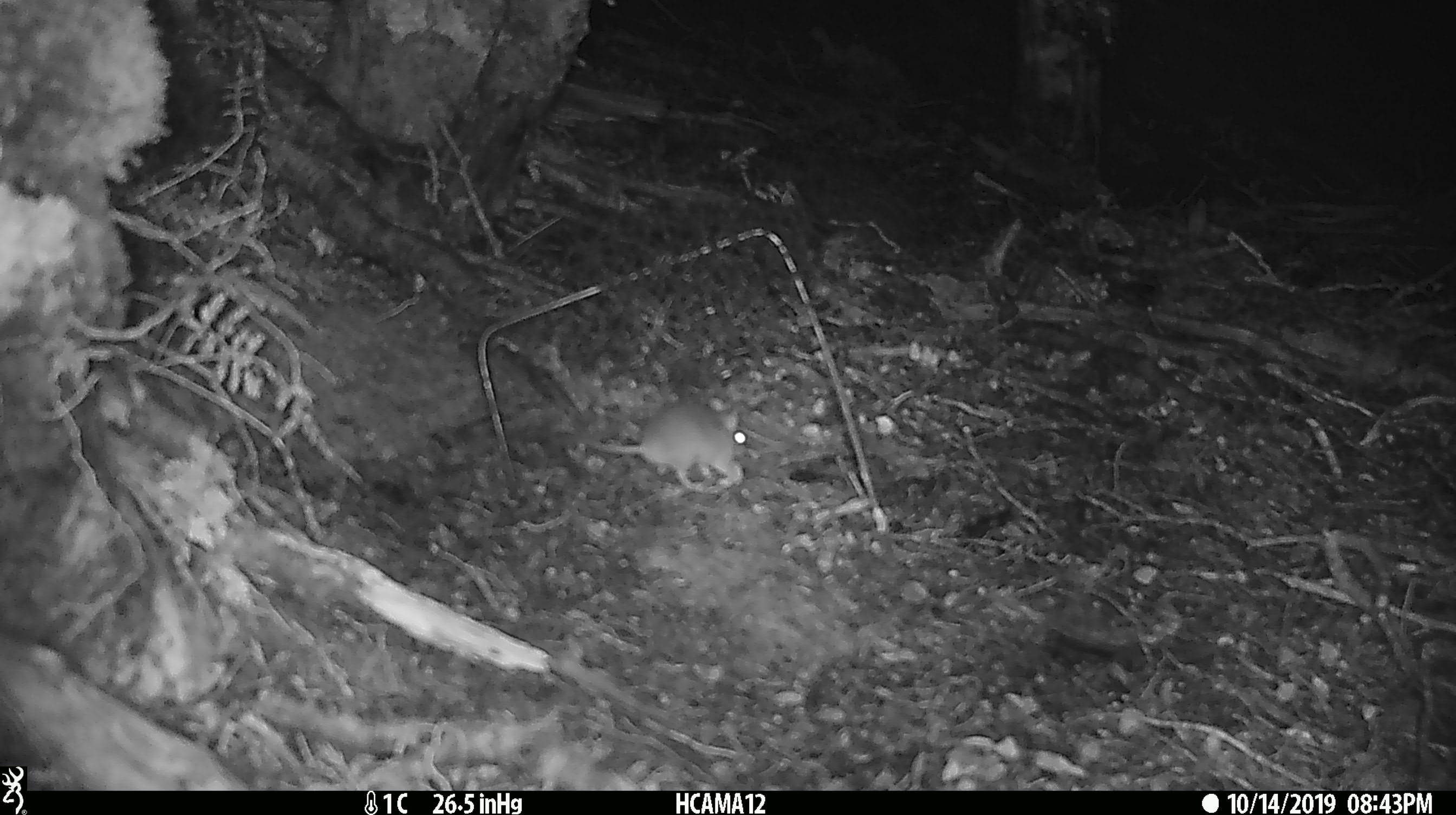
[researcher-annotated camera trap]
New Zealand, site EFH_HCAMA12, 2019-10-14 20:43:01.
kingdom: Animalia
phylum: Chordata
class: Mammalia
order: Rodentia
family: Muridae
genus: Mus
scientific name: Mus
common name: mouse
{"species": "mouse (Mus)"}